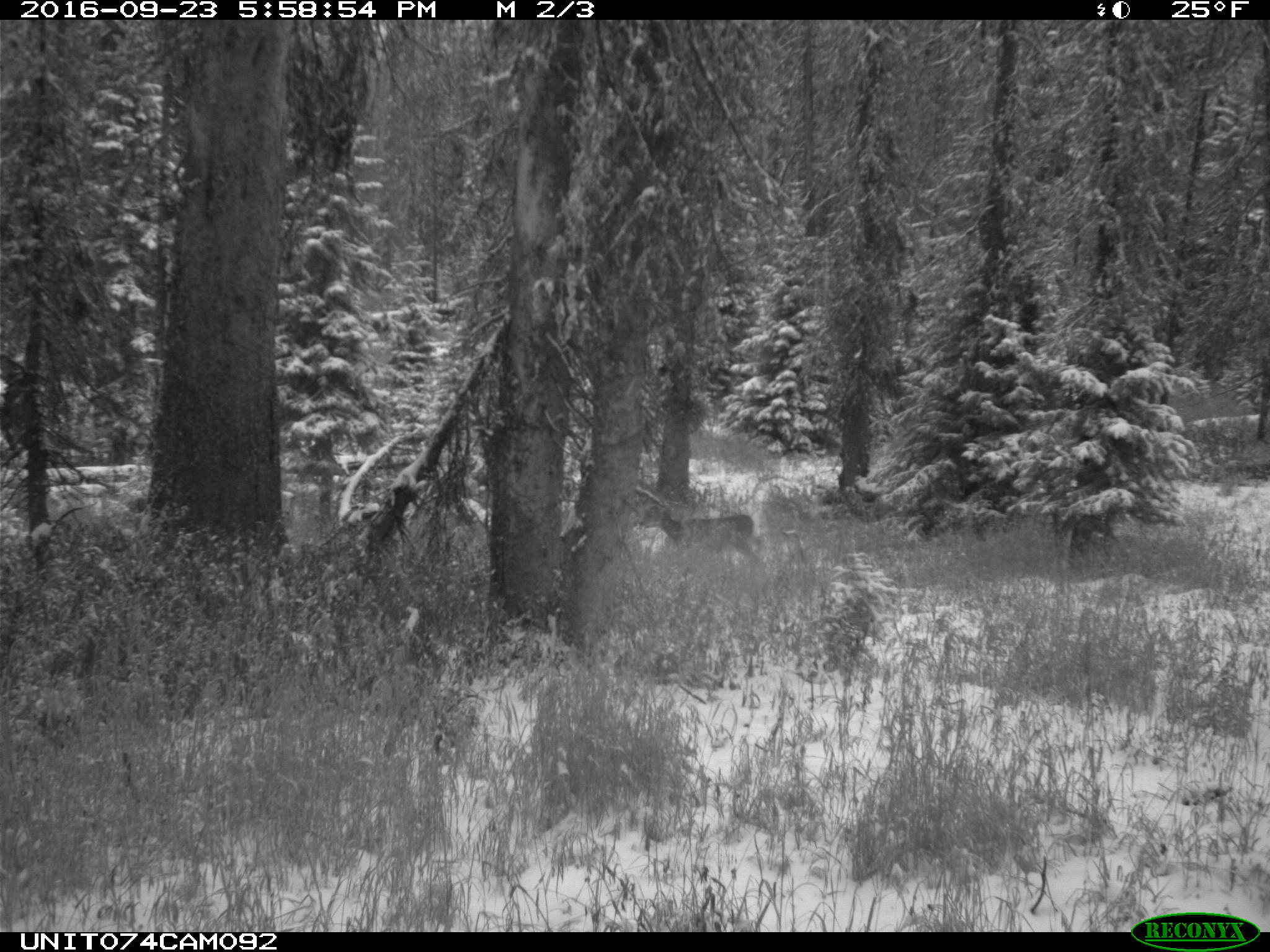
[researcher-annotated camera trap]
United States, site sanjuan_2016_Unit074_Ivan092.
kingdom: Animalia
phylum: Chordata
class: Mammalia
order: Artiodactyla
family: Cervidae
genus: Odocoileus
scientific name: Odocoileus hemionus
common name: mule deer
Odocoileus hemionus (mule deer).